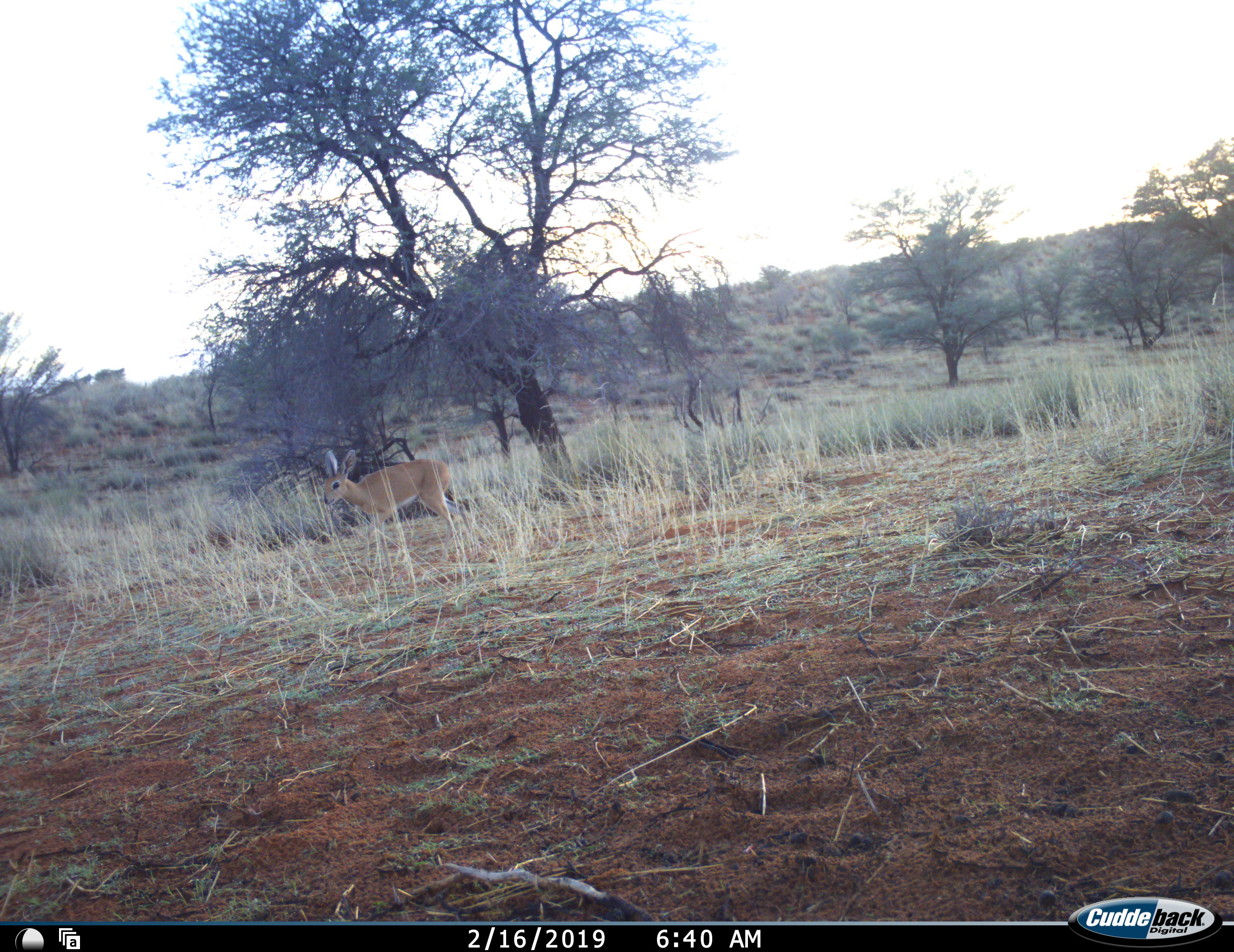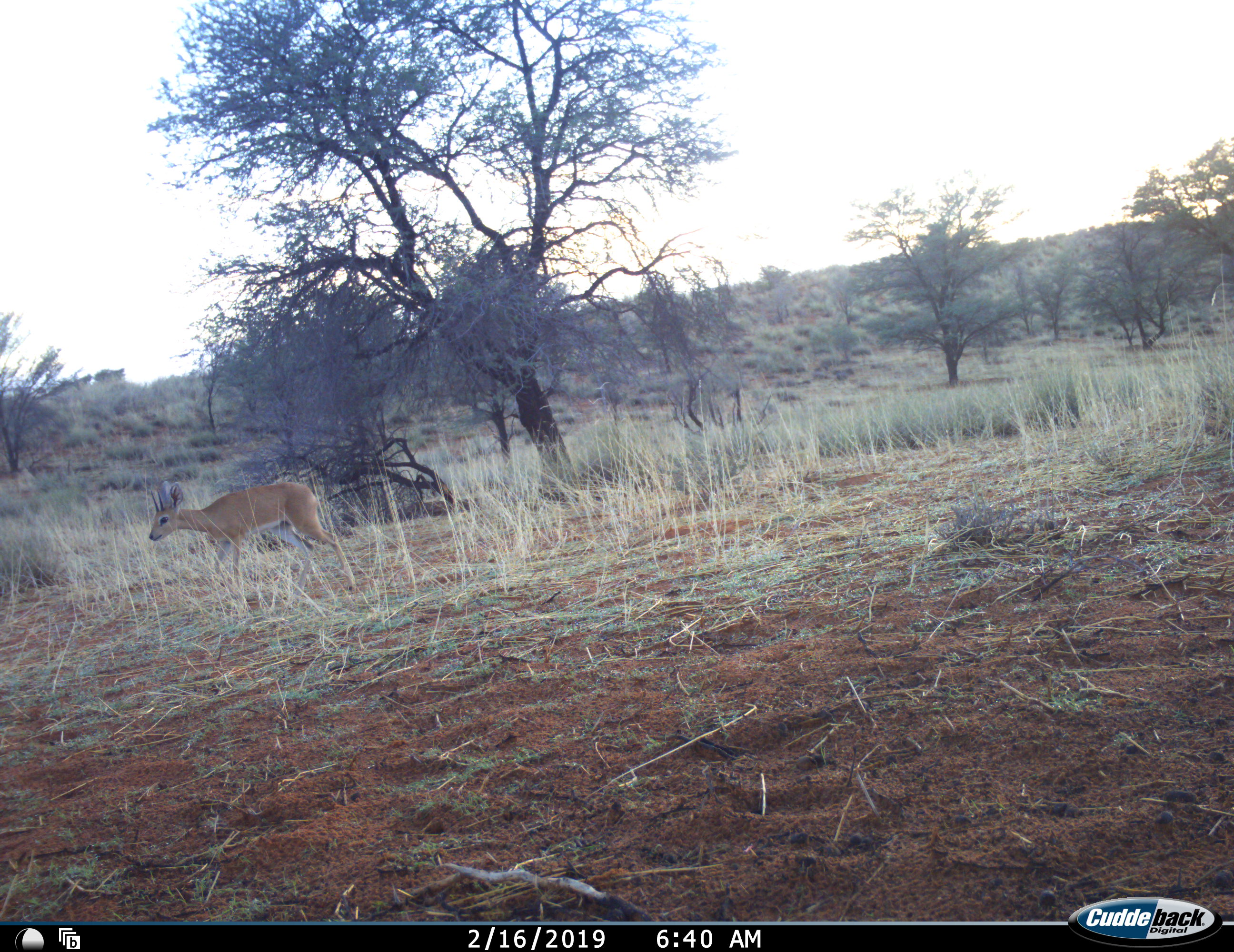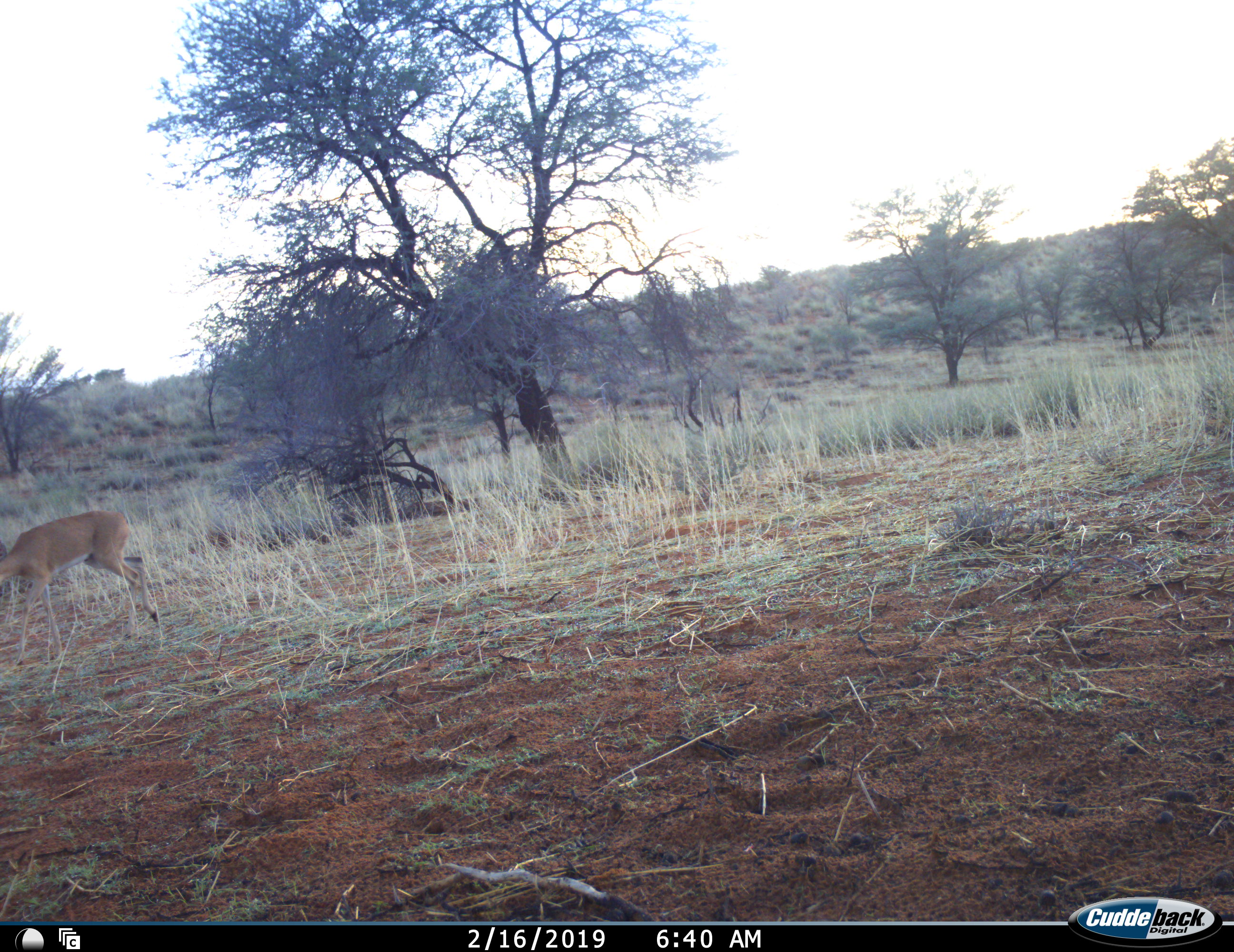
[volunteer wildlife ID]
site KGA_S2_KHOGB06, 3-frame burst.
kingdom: Animalia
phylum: Chordata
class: Mammalia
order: Artiodactyla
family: Bovidae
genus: Raphicerus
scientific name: Raphicerus campestris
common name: steenbok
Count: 1.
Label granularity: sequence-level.